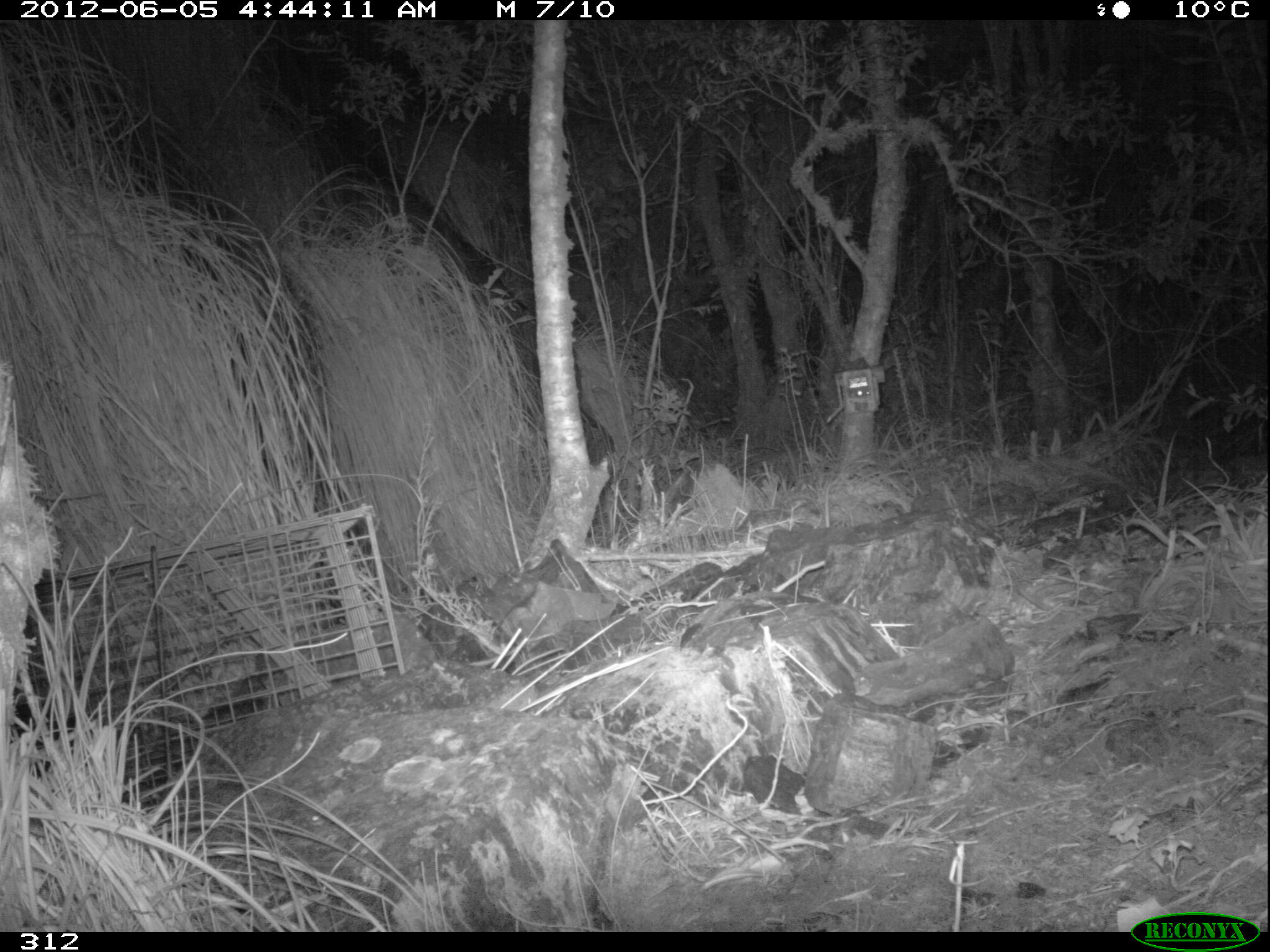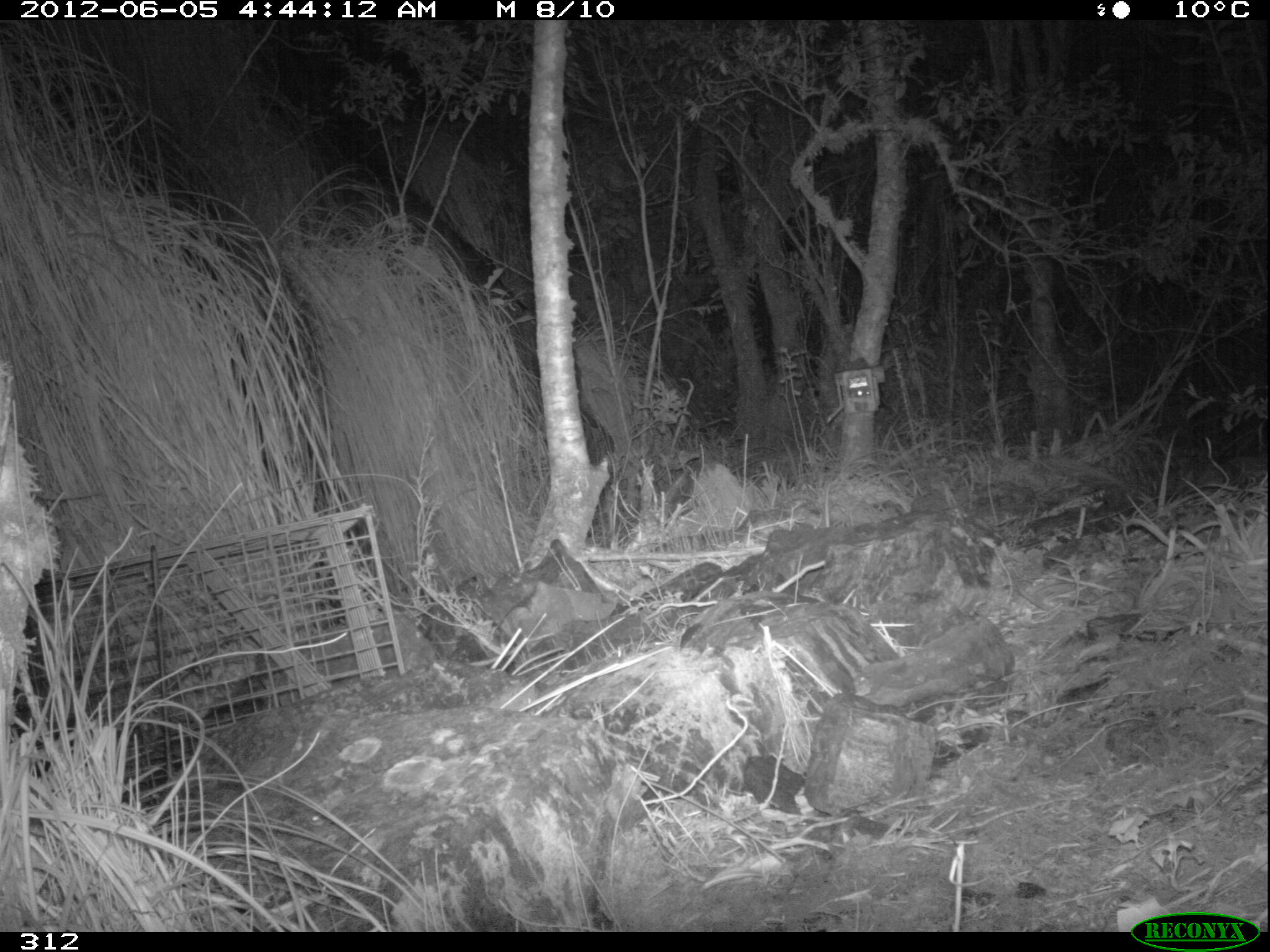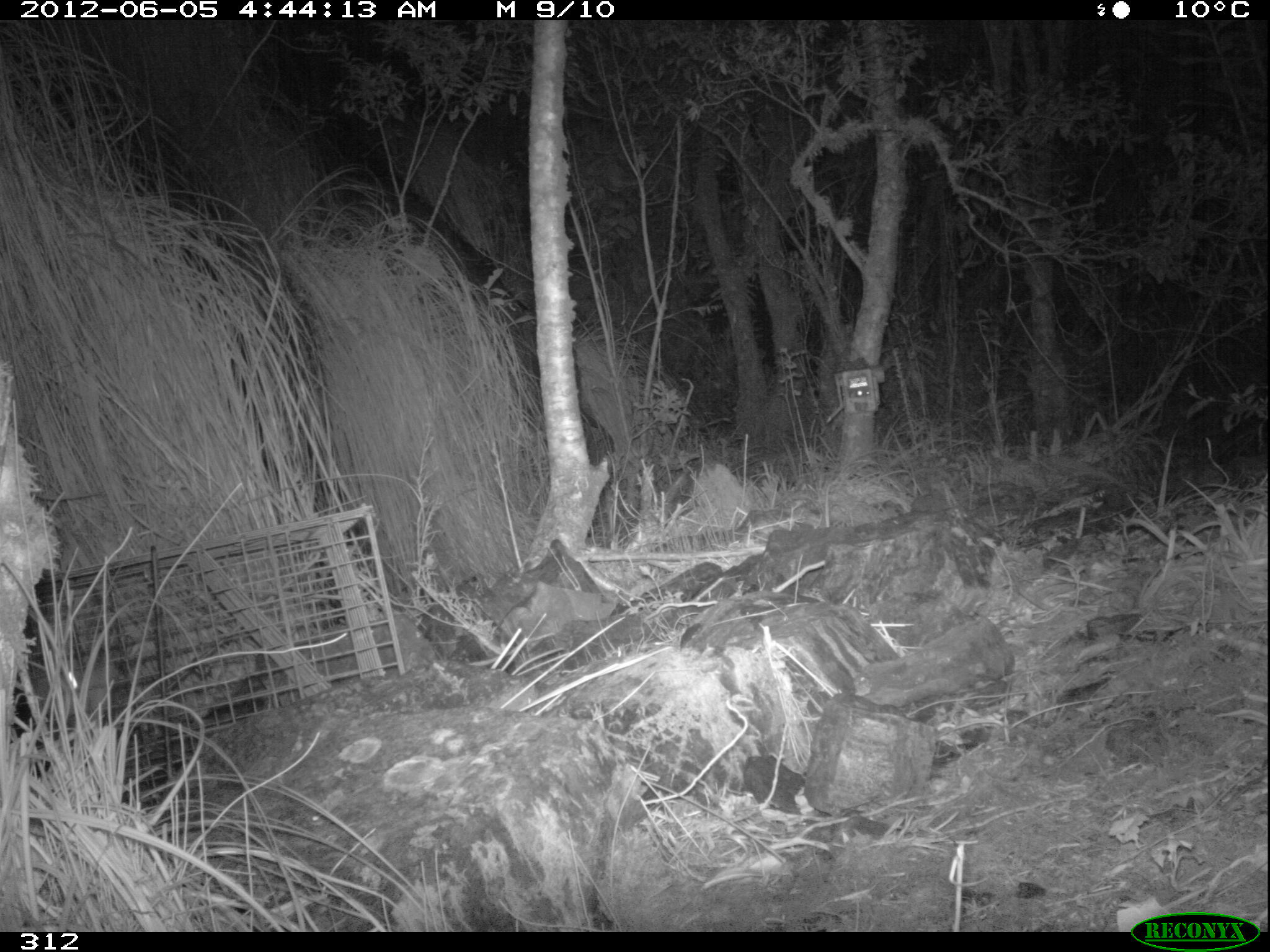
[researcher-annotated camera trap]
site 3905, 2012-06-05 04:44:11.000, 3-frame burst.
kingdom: Animalia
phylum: Chordata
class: Mammalia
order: Didelphimorphia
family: Didelphidae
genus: Didelphis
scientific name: Didelphis pernigra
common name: andean white-eared opossum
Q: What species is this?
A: Didelphis pernigra (andean white-eared opossum).